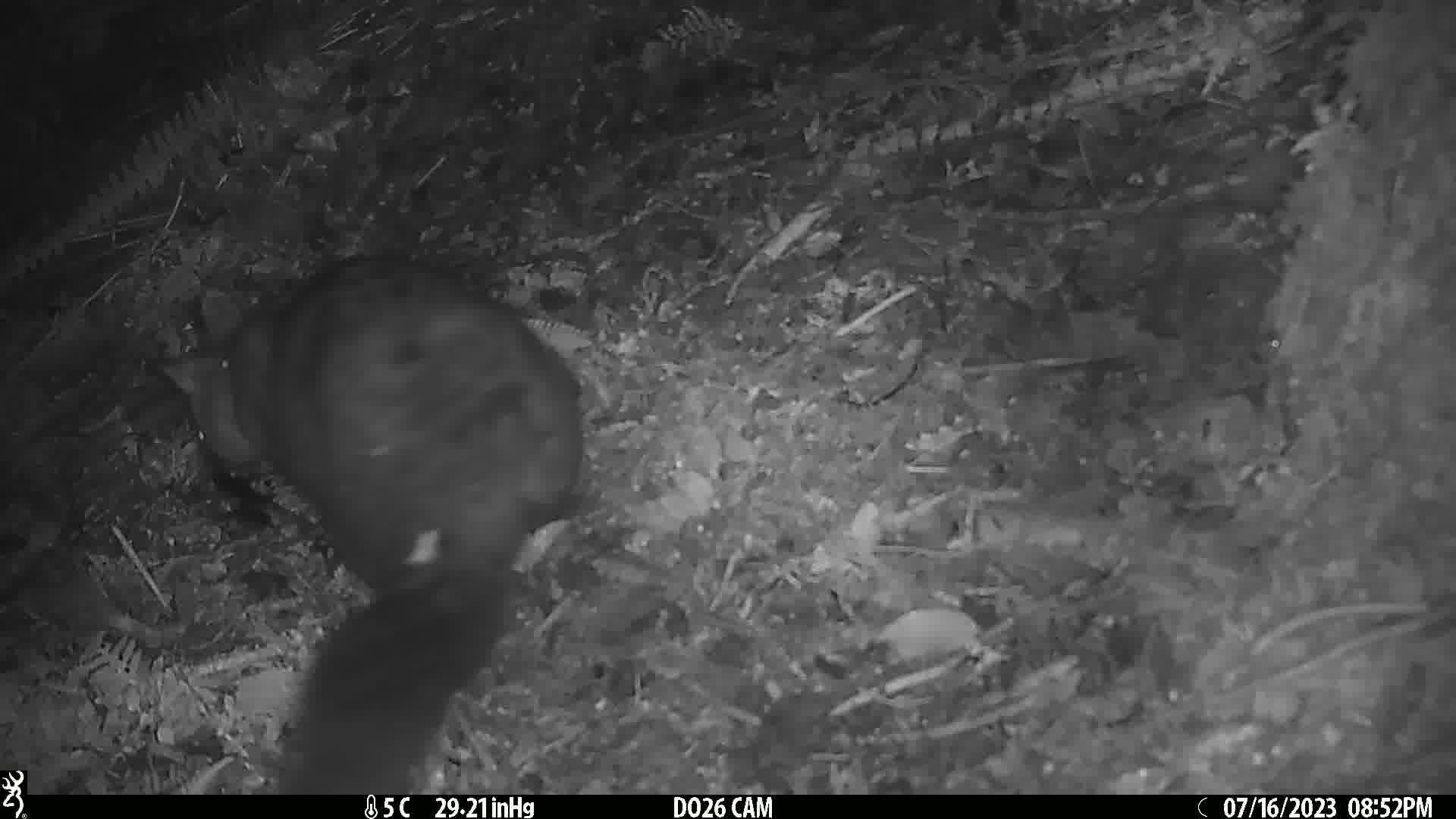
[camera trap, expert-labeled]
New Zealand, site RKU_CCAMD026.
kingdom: Animalia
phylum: Chordata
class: Mammalia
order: Diprotodontia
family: Phalangeridae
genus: Trichosurus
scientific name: Trichosurus vulpecula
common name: common brushtail possum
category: possum